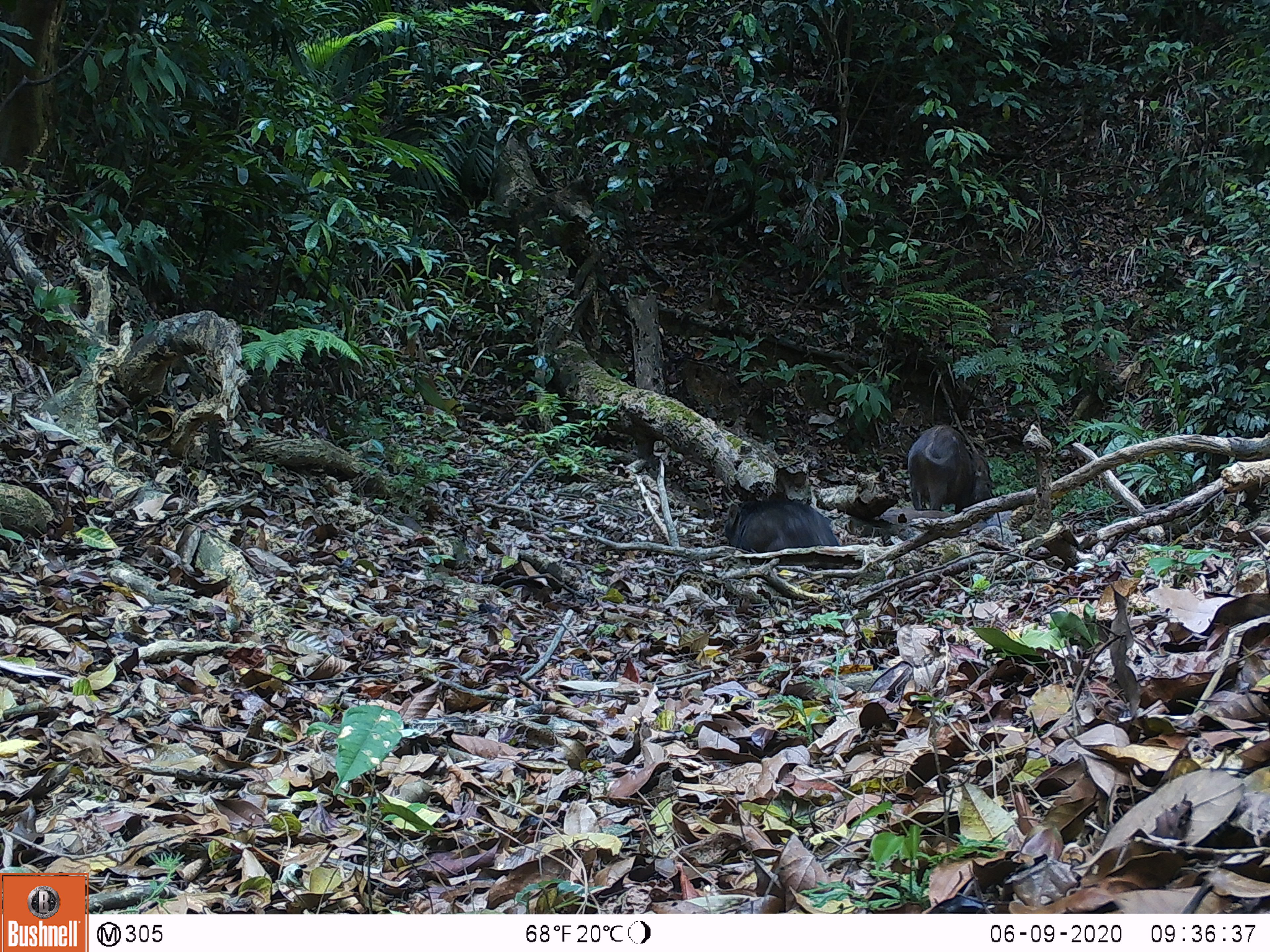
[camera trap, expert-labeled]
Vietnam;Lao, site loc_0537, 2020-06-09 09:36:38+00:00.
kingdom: Animalia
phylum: Chordata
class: Mammalia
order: Artiodactyla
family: Suidae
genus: Sus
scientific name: Sus scrofa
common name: eurasian wild pig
Eurasian wild pig (Sus scrofa). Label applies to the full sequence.